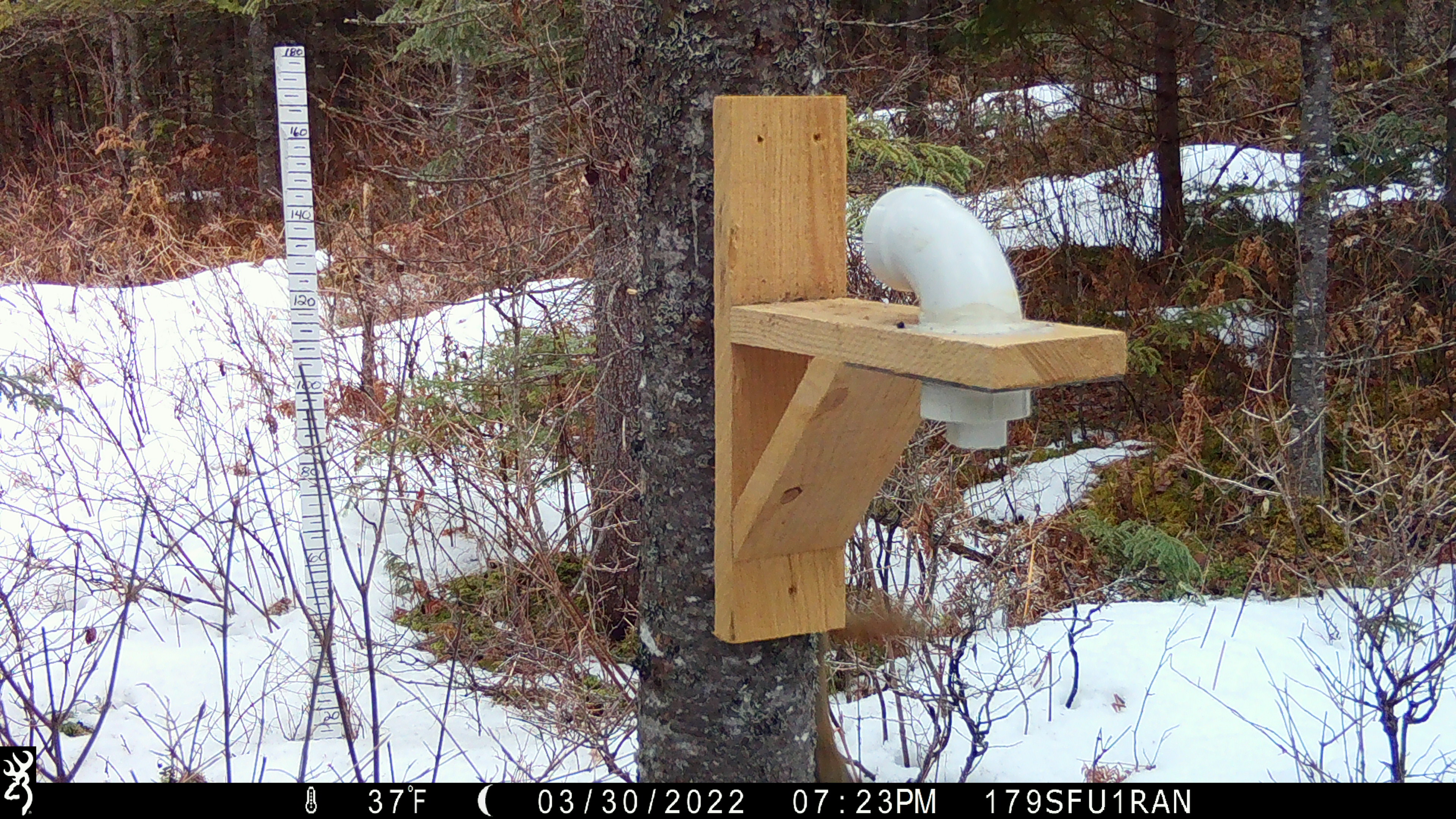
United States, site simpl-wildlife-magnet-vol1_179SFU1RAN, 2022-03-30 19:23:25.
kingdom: Animalia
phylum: Chordata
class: Mammalia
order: Rodentia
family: Sciuridae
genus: Tamiasciurus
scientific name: Tamiasciurus hudsonicus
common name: red squirrel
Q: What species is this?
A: Red squirrel (Tamiasciurus hudsonicus).